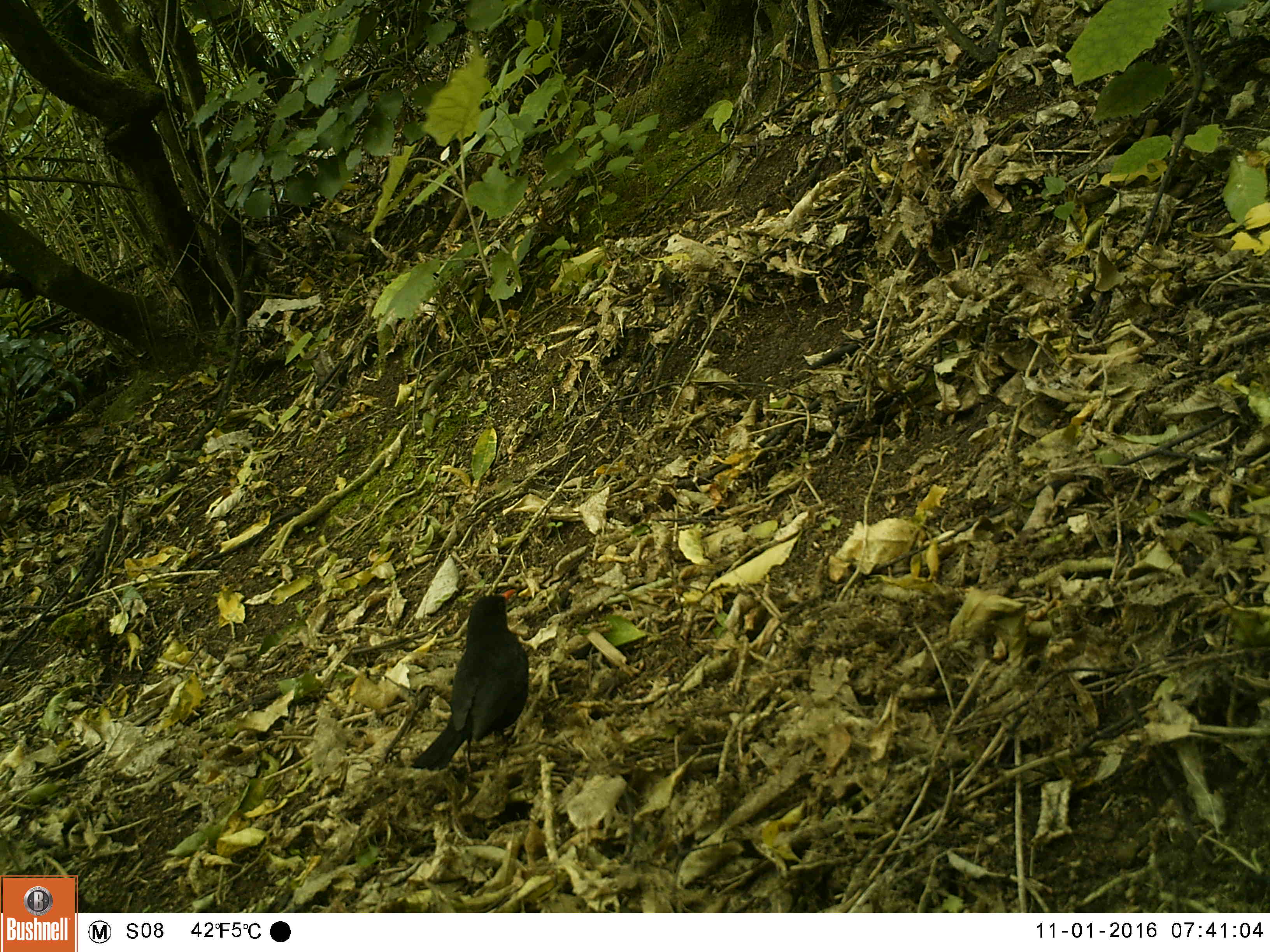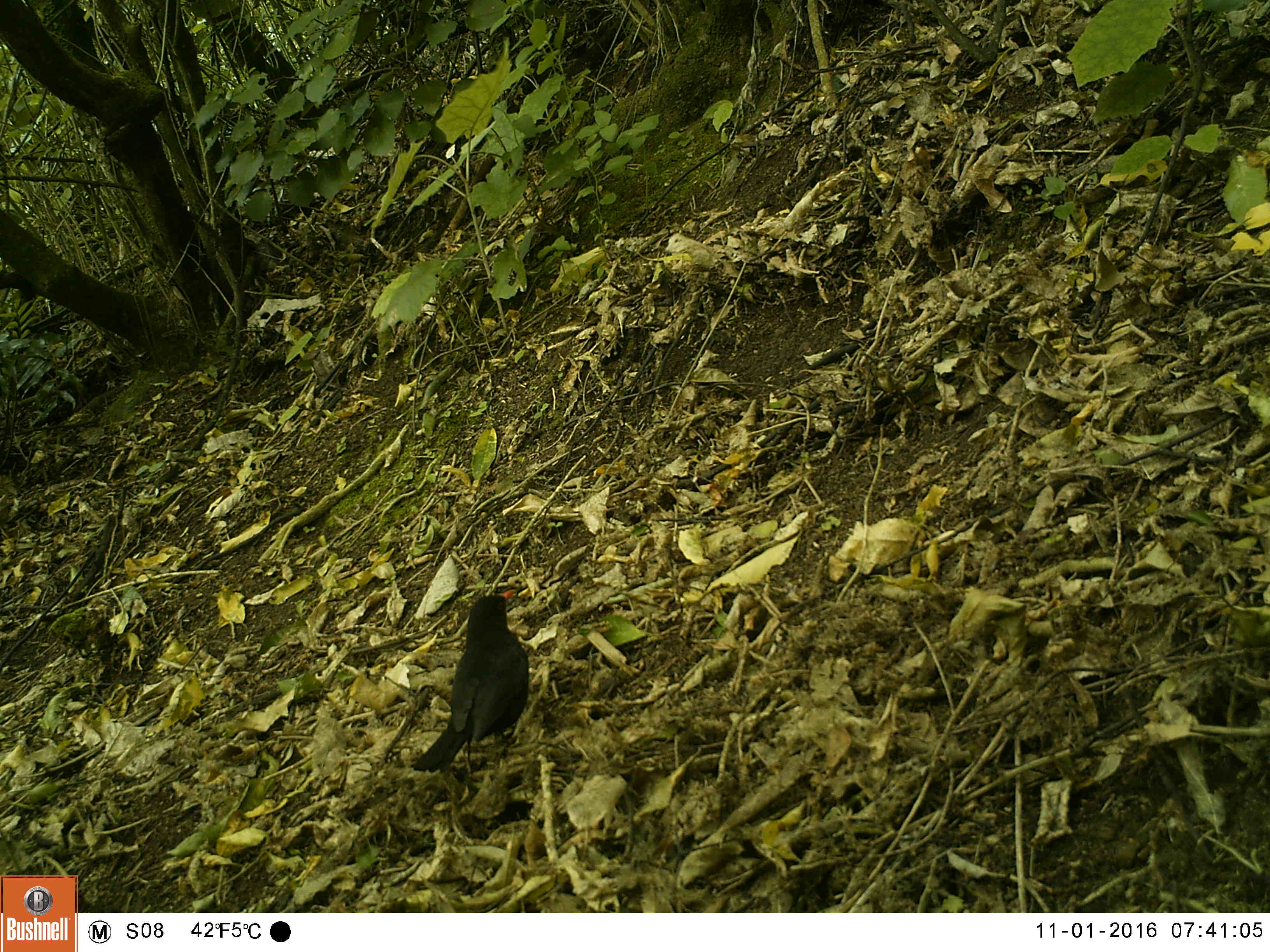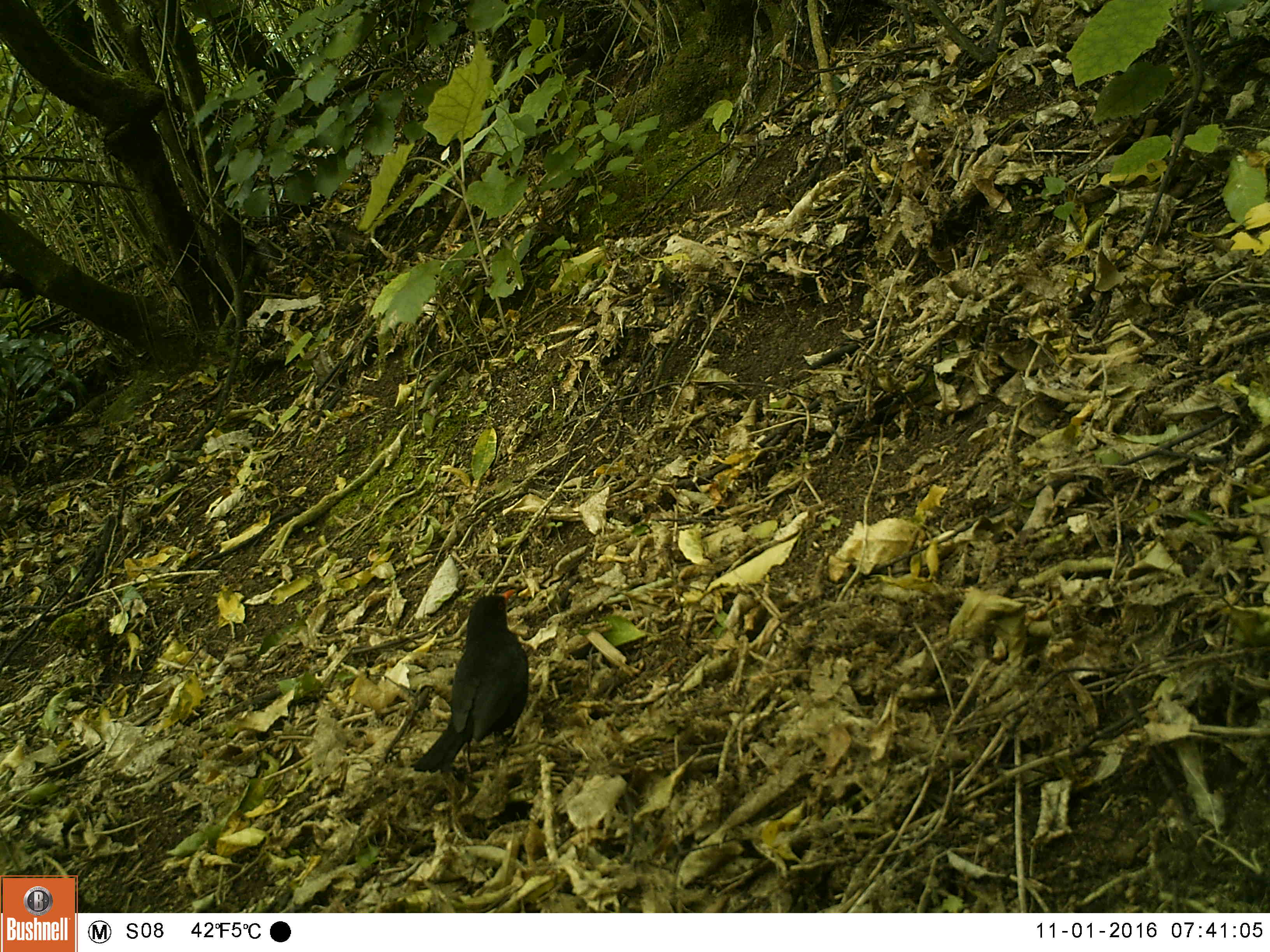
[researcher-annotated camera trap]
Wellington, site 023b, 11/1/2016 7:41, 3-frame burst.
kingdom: Animalia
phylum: Chordata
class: Aves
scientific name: Aves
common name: bird